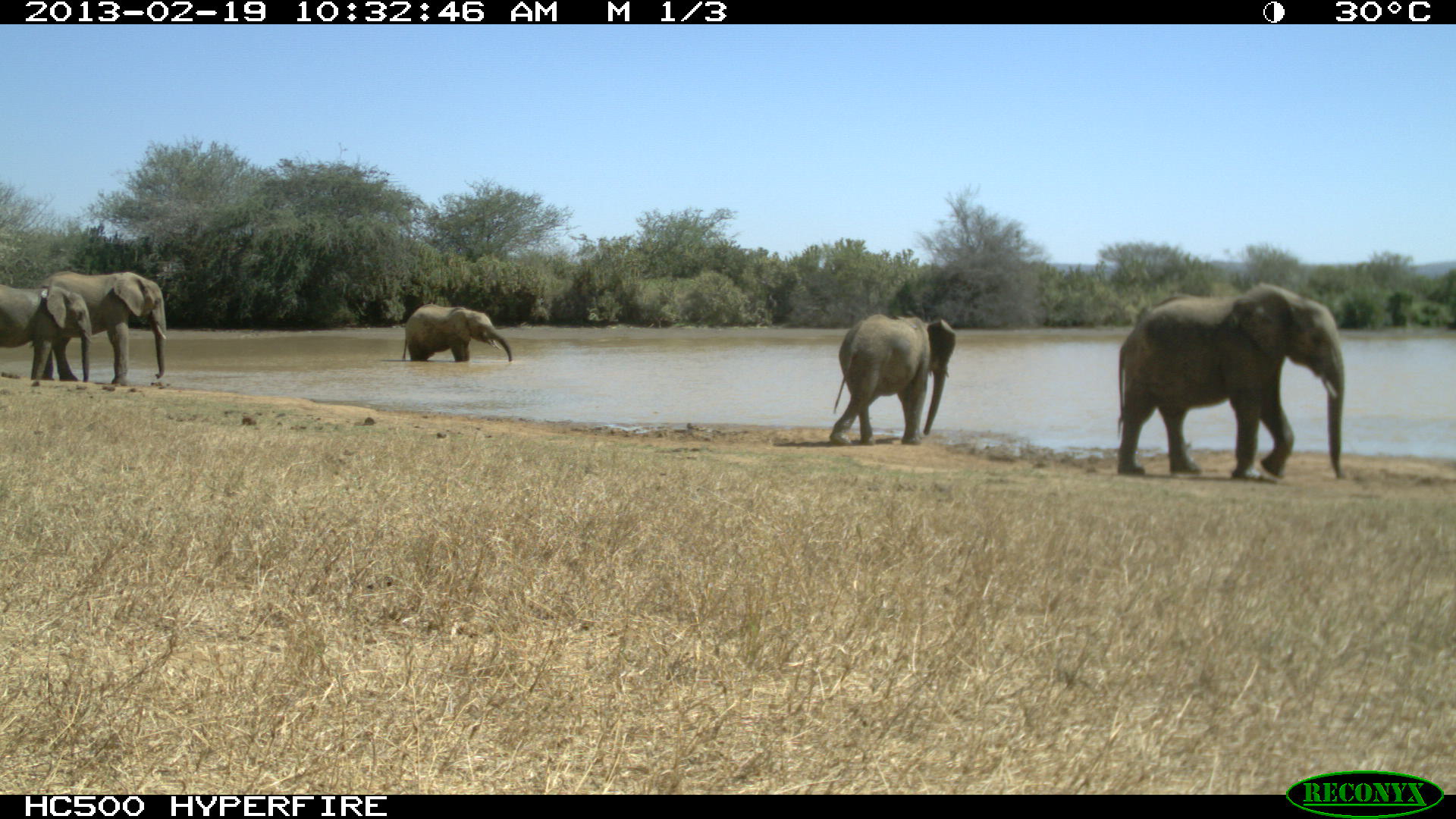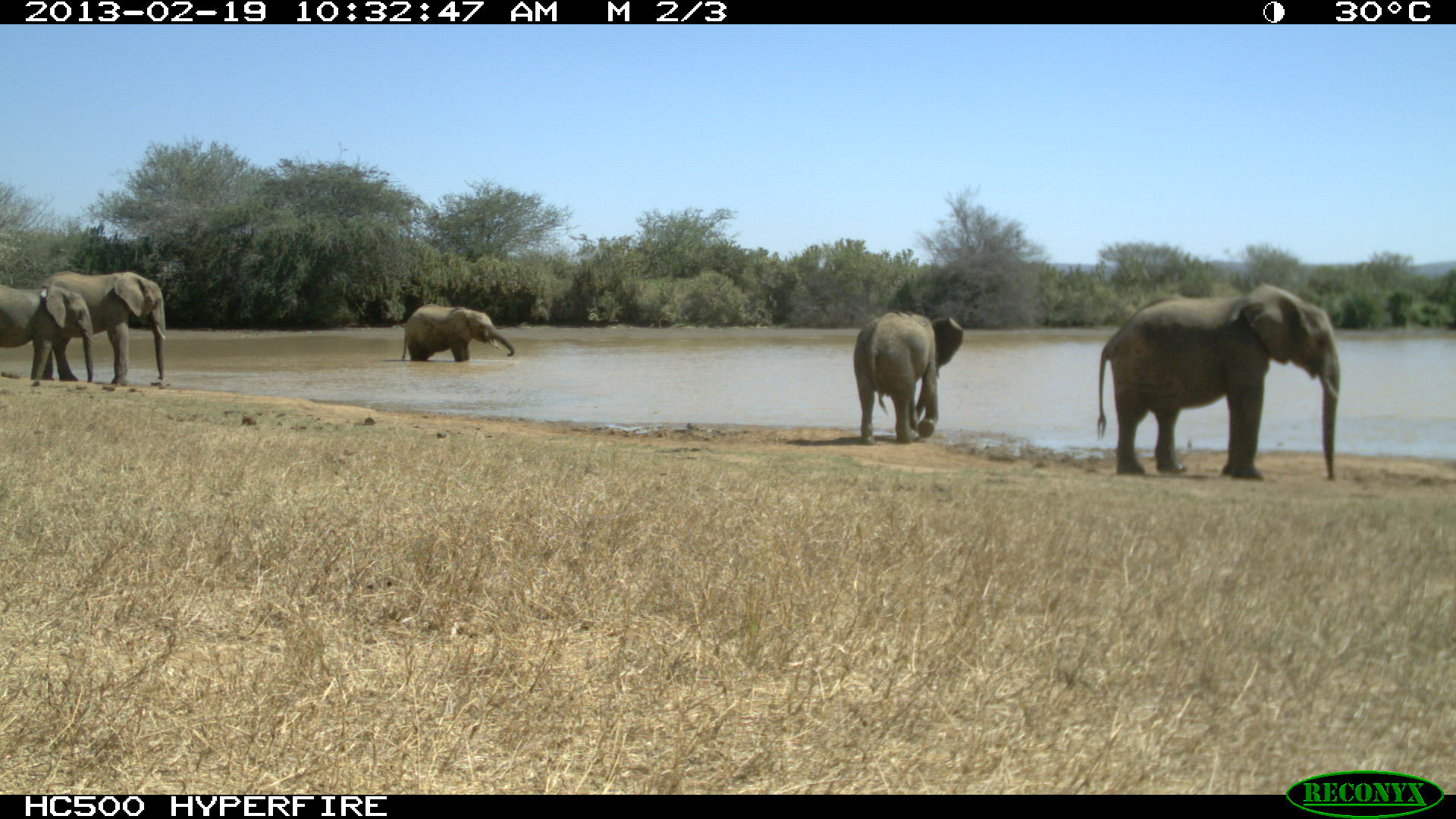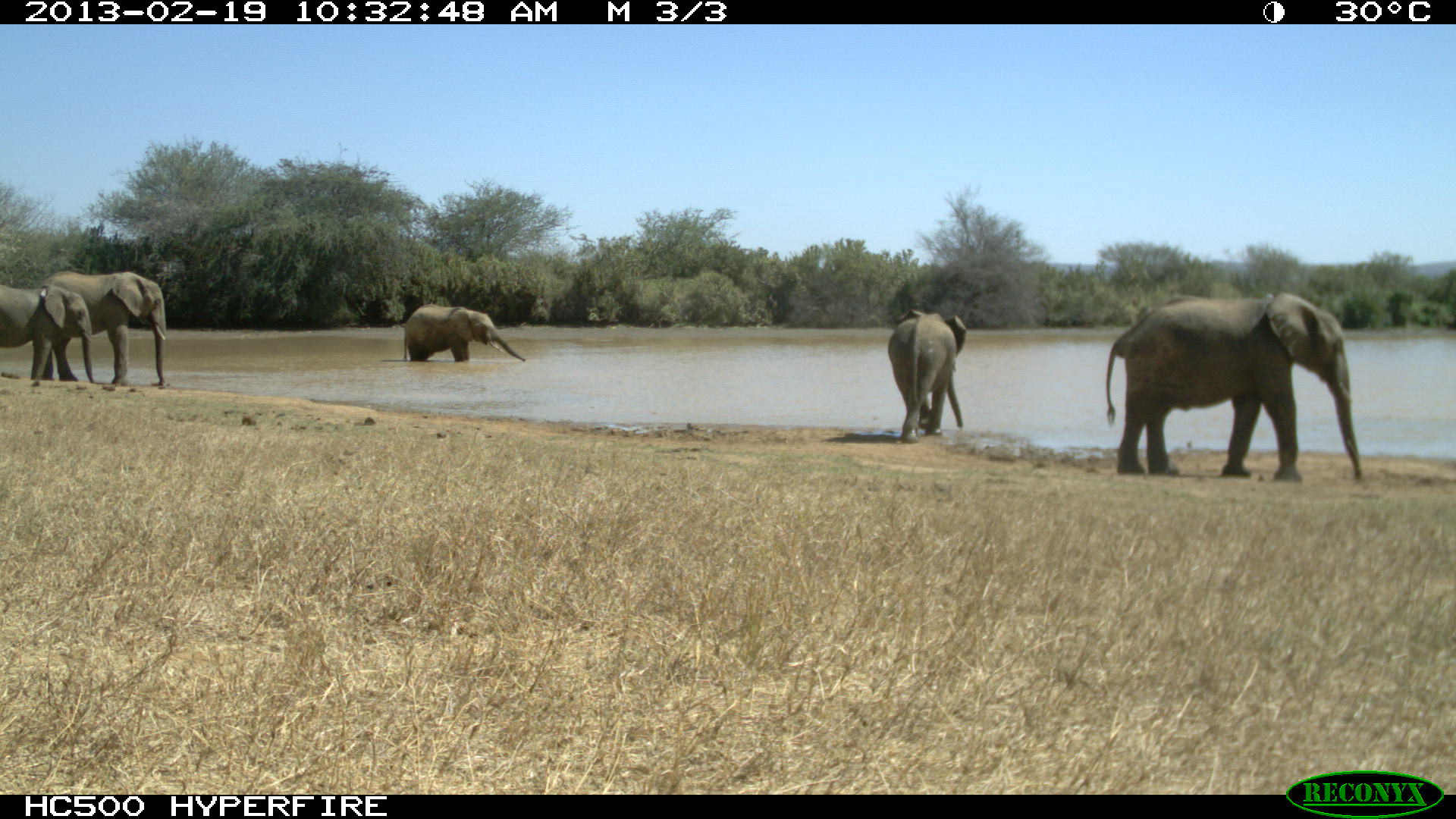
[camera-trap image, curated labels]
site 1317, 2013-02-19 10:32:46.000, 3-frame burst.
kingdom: Animalia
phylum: Chordata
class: Mammalia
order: Proboscidea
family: Elephantidae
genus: Loxodonta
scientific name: Loxodonta africana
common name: african bush elephant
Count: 5.